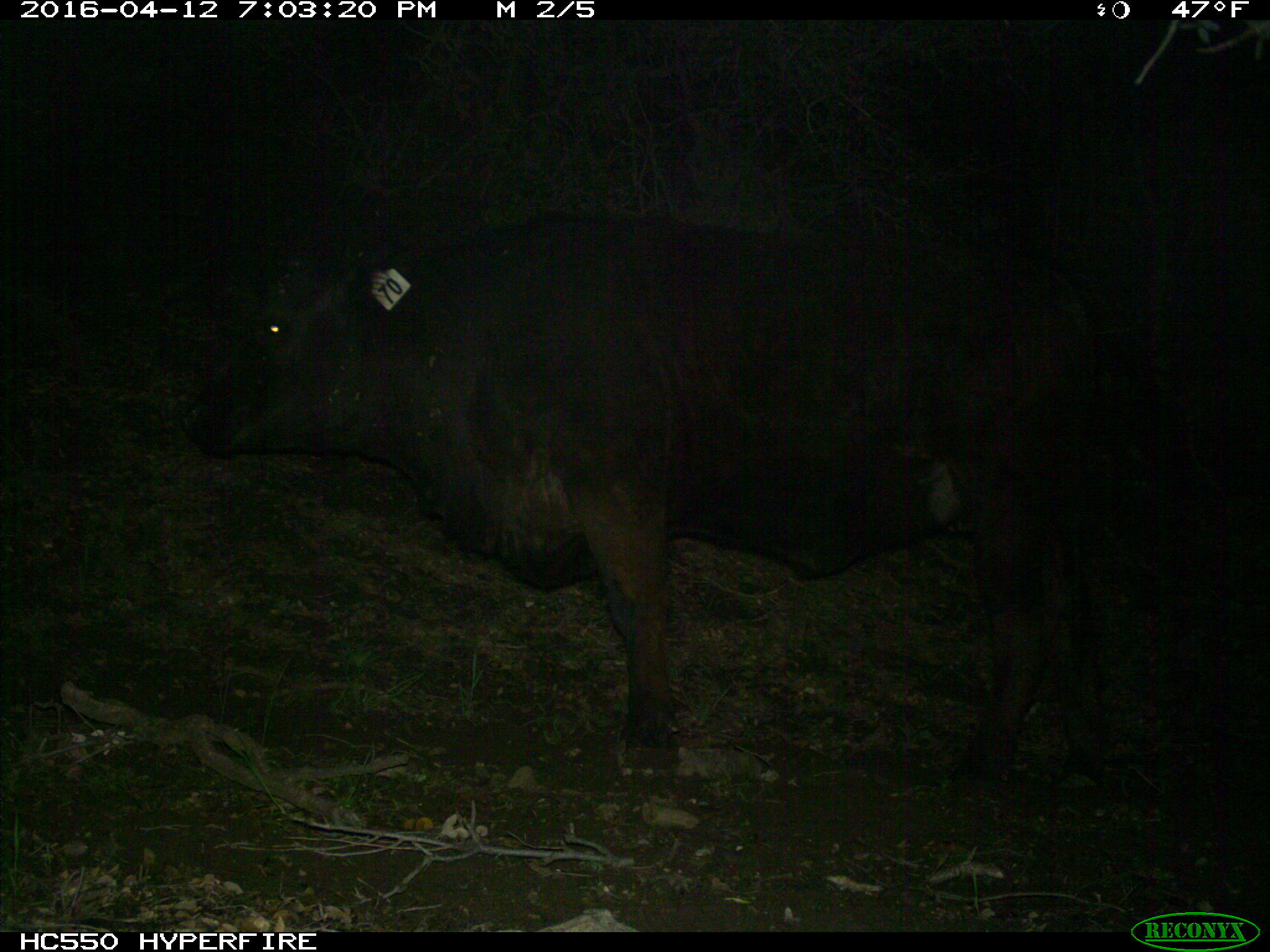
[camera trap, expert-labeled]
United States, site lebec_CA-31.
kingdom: Animalia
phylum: Chordata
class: Mammalia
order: Artiodactyla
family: Bovidae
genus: Bos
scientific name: Bos taurus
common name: domestic cow